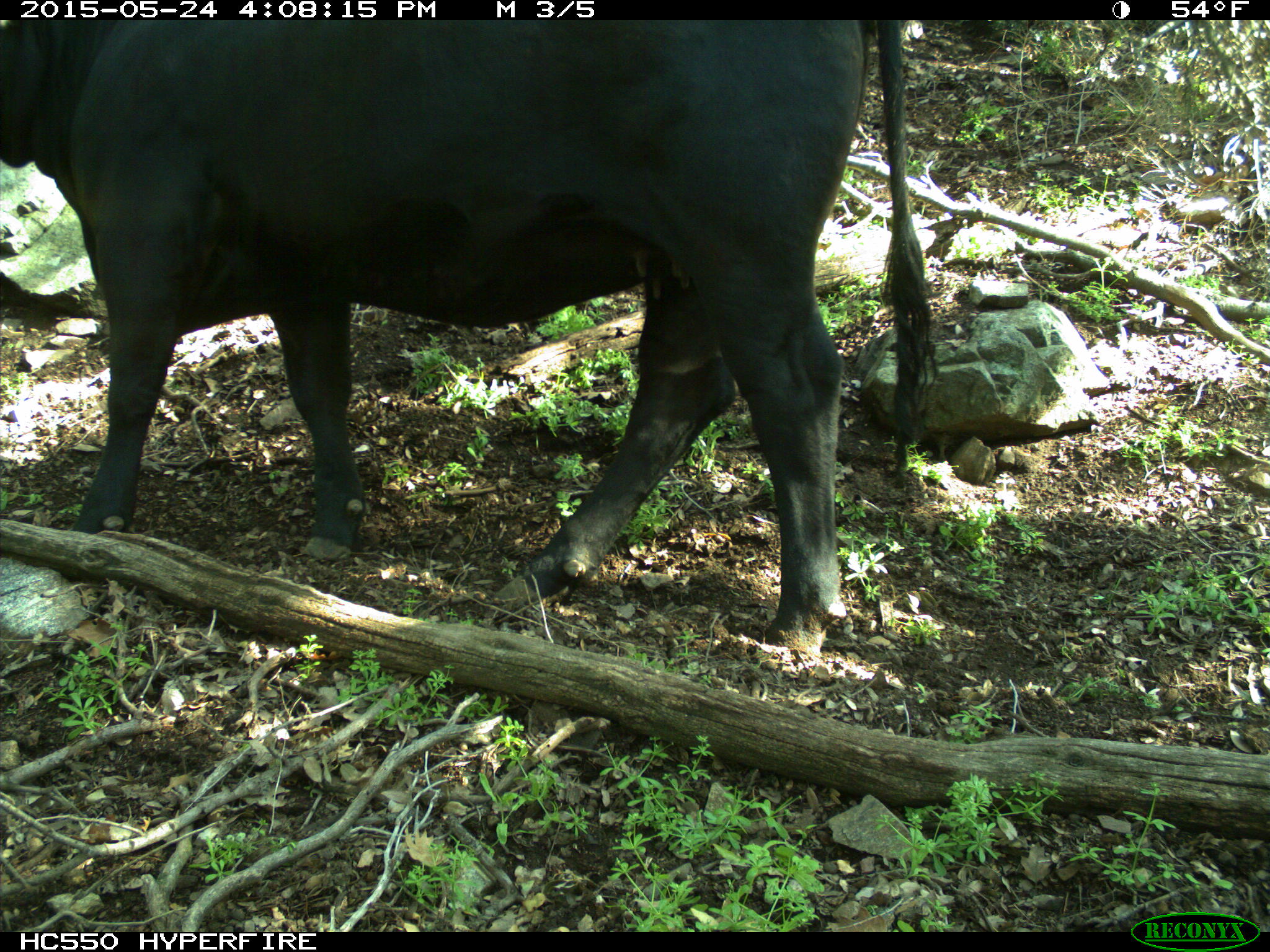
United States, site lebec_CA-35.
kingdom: Animalia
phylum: Chordata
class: Mammalia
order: Artiodactyla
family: Bovidae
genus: Bos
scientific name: Bos taurus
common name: domestic cow